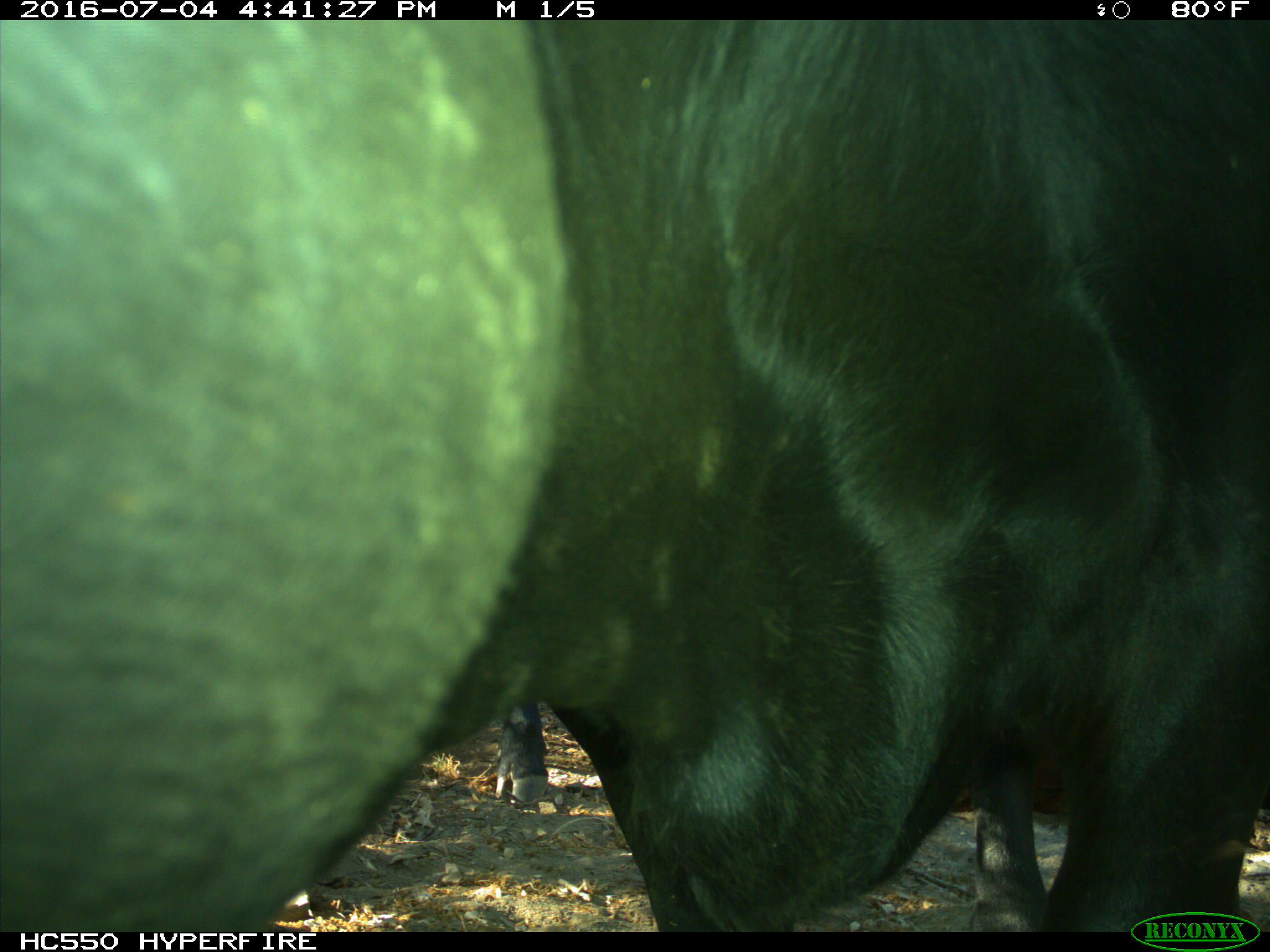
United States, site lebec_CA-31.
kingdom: Animalia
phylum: Chordata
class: Mammalia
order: Artiodactyla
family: Bovidae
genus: Bos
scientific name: Bos taurus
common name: domestic cow